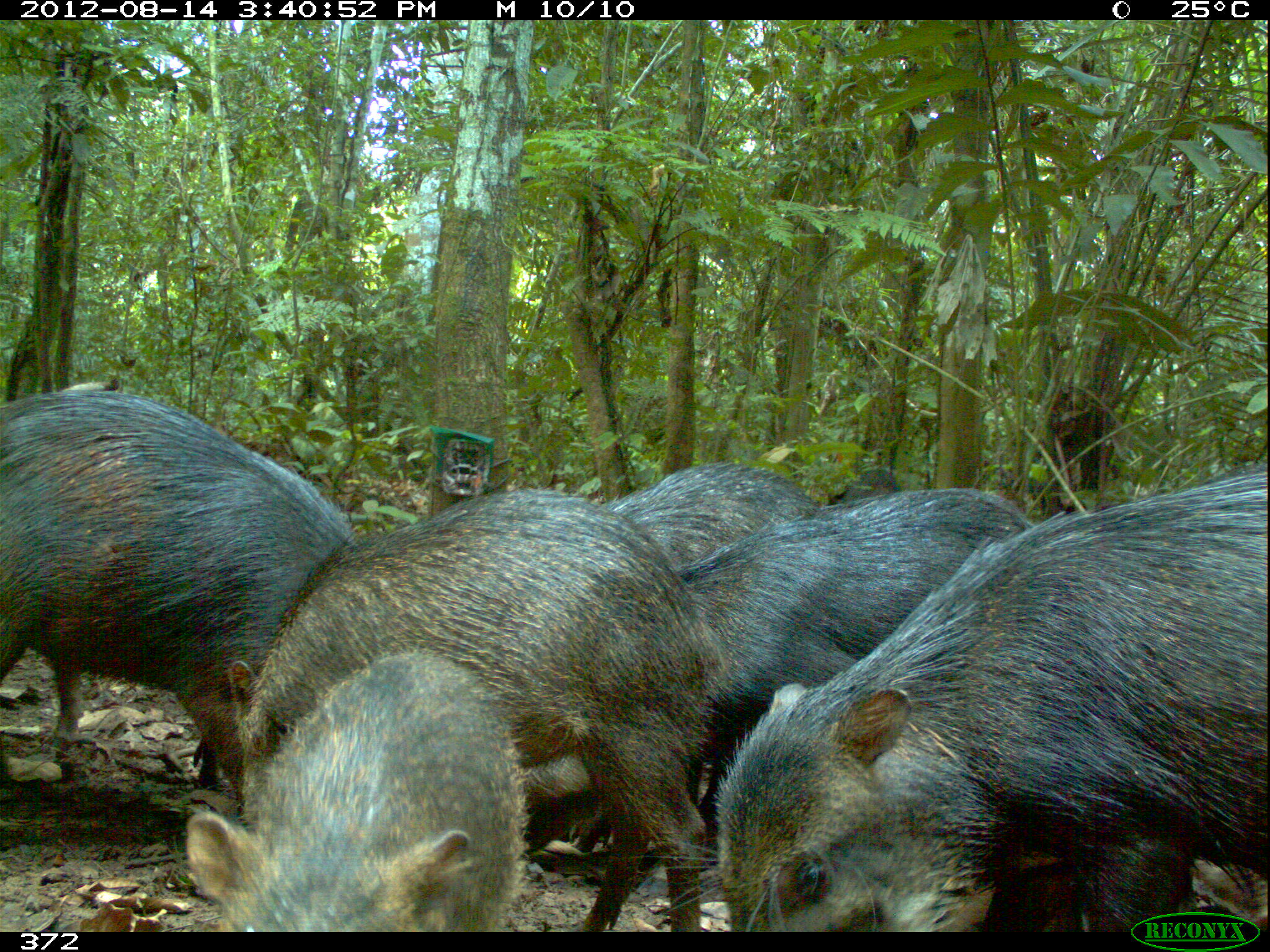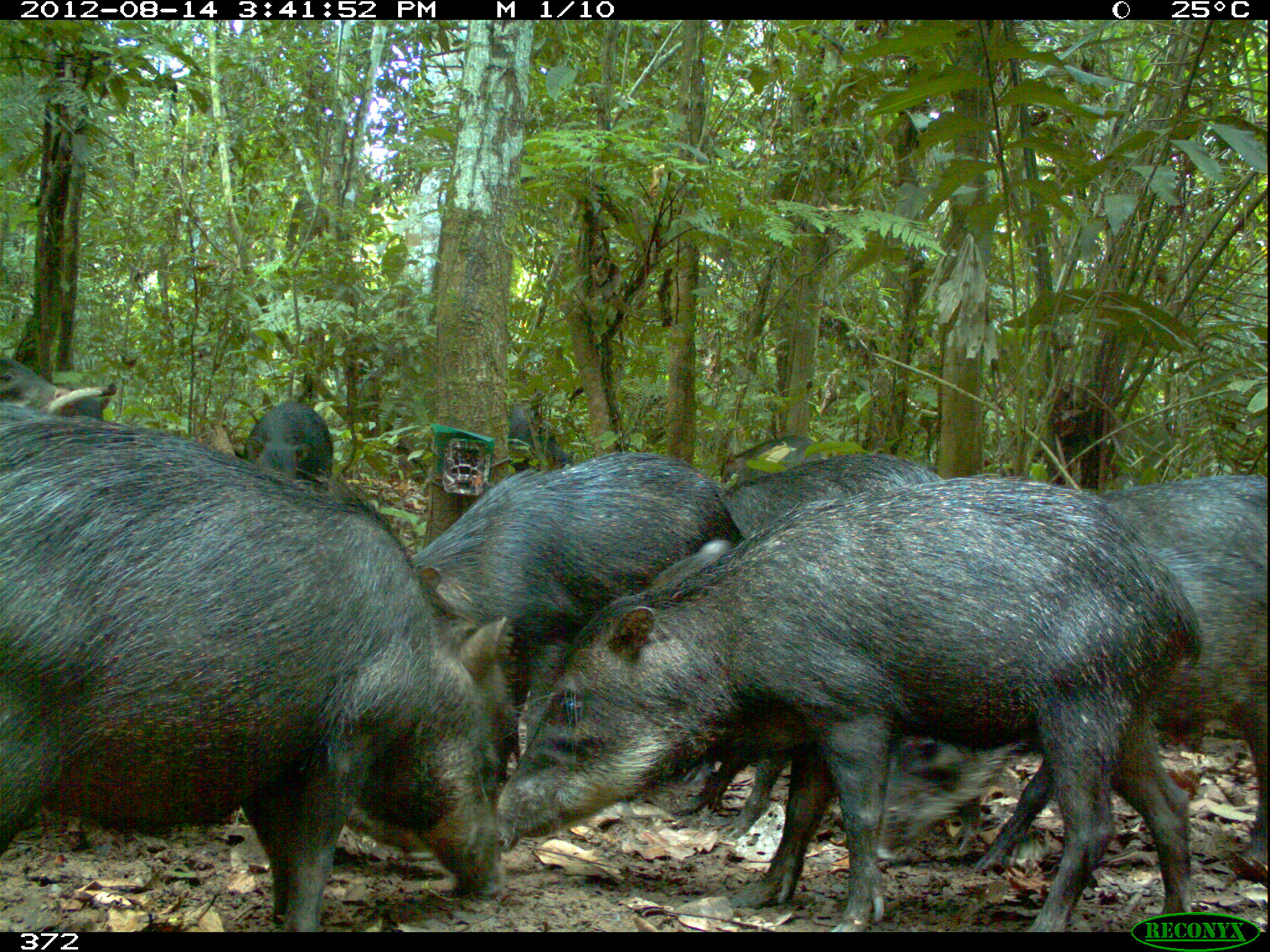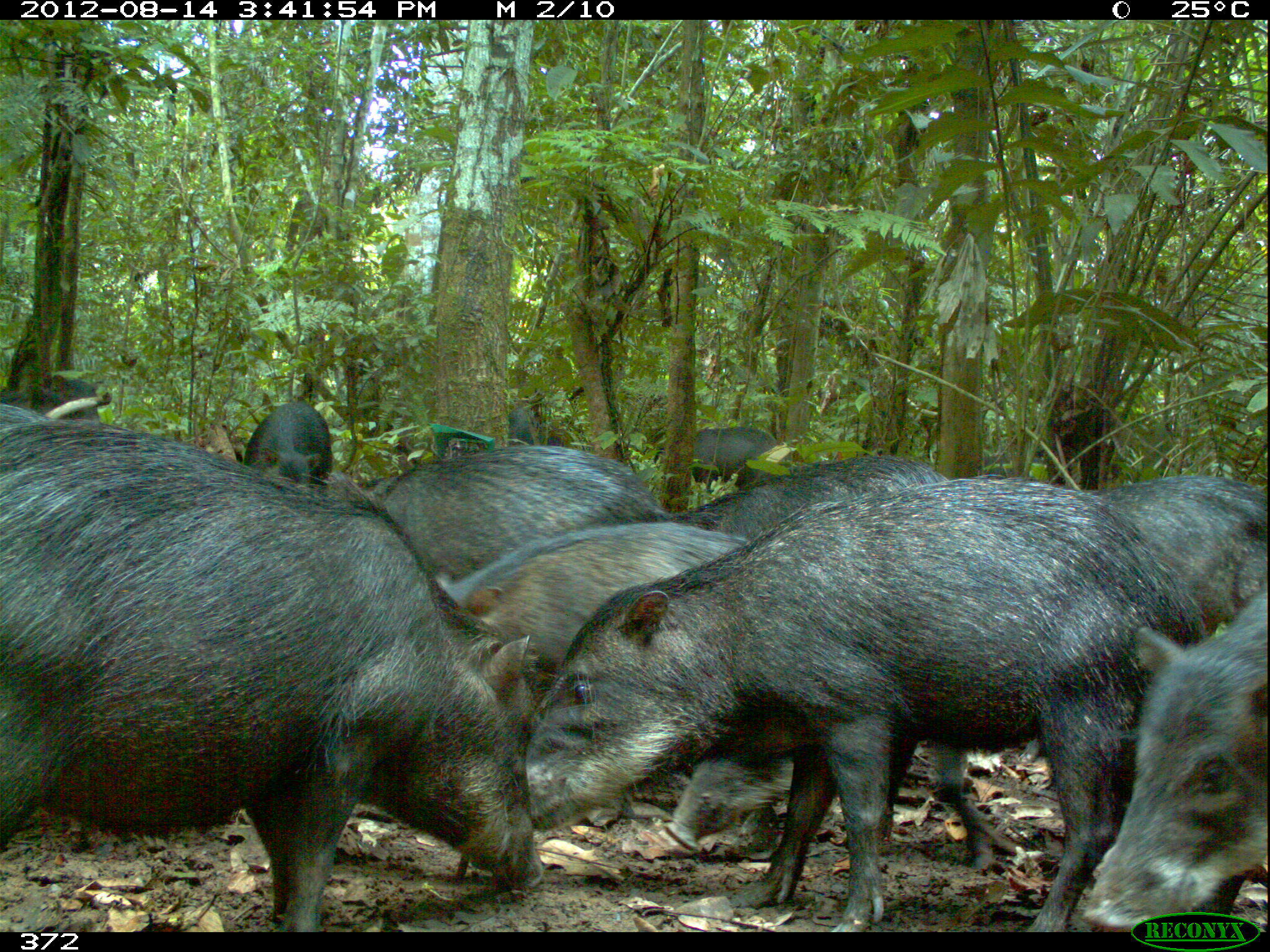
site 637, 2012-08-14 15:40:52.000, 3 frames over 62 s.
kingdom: Animalia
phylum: Chordata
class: Mammalia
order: Artiodactyla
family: Tayassuidae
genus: Tayassu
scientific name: Tayassu pecari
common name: white-lipped peccary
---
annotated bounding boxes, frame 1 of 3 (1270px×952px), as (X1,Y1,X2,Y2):
tayassu pecari: (702,470,1269,926); (218,488,722,931); (3,385,355,788); (684,486,1029,845); (180,649,532,932); (600,460,827,568)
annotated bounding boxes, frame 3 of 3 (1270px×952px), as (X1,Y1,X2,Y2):
tayassu pecari: (497,470,1203,949); (0,406,542,935); (1067,594,1262,930); (673,736,1001,873); (423,515,743,648); (345,440,661,564); (638,459,969,560); (1088,454,1270,610); (219,386,334,489); (661,416,798,483); (0,353,101,413); (483,393,543,446)